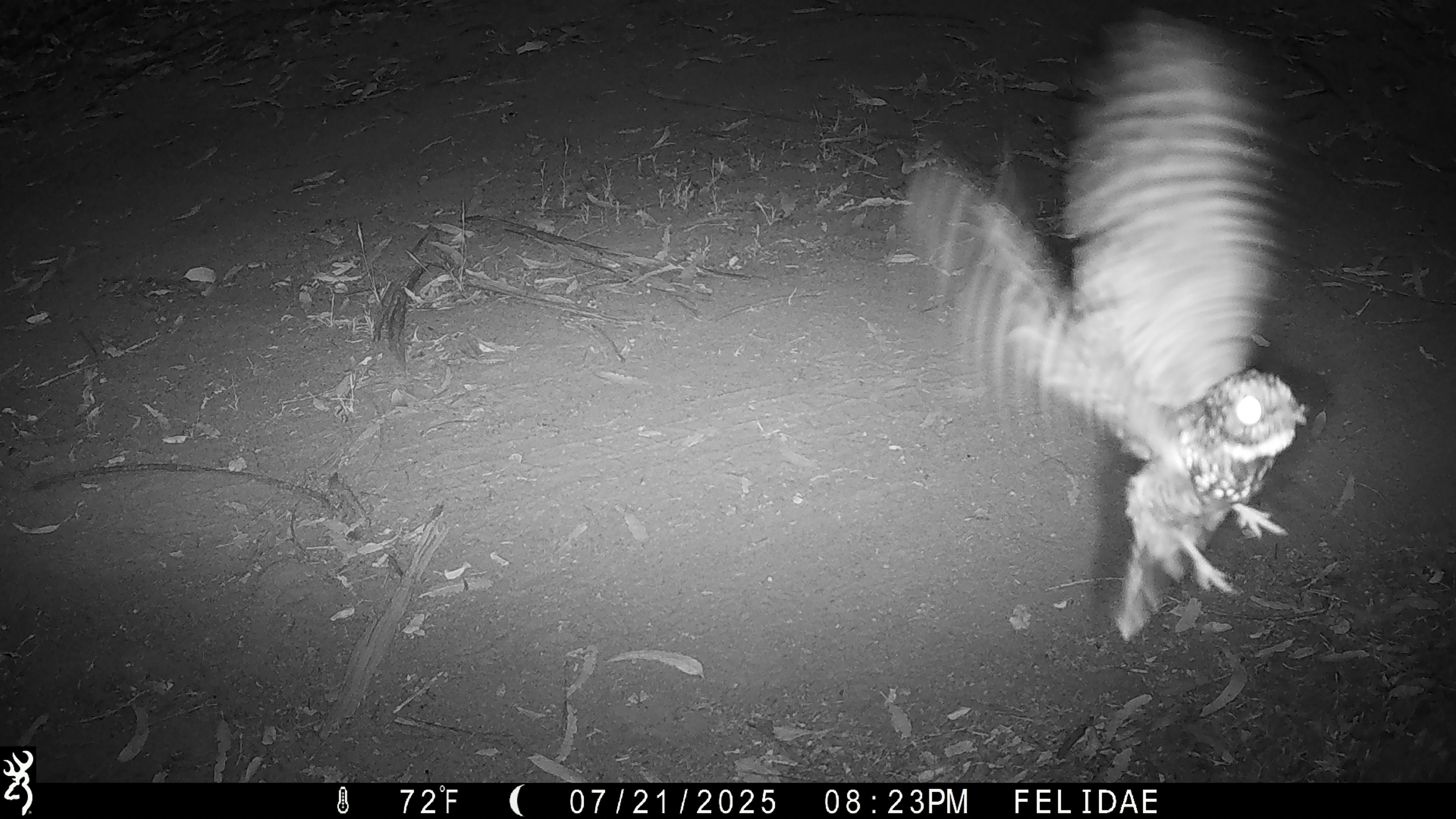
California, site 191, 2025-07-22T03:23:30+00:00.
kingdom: Animalia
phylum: Chordata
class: Aves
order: Caprimulgiformes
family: Caprimulgidae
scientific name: Caprimulgidae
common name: nightjar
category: unknown nightjar